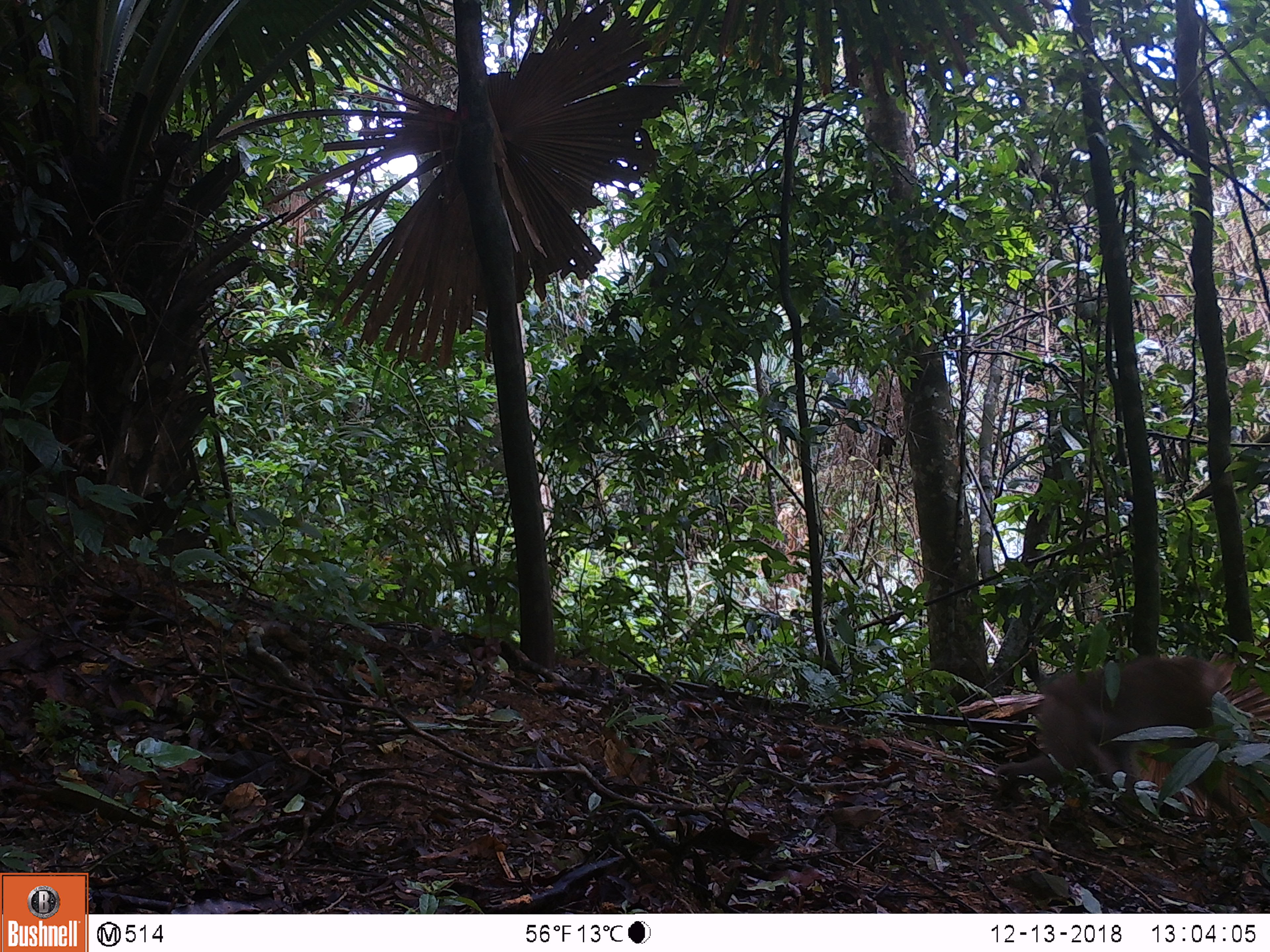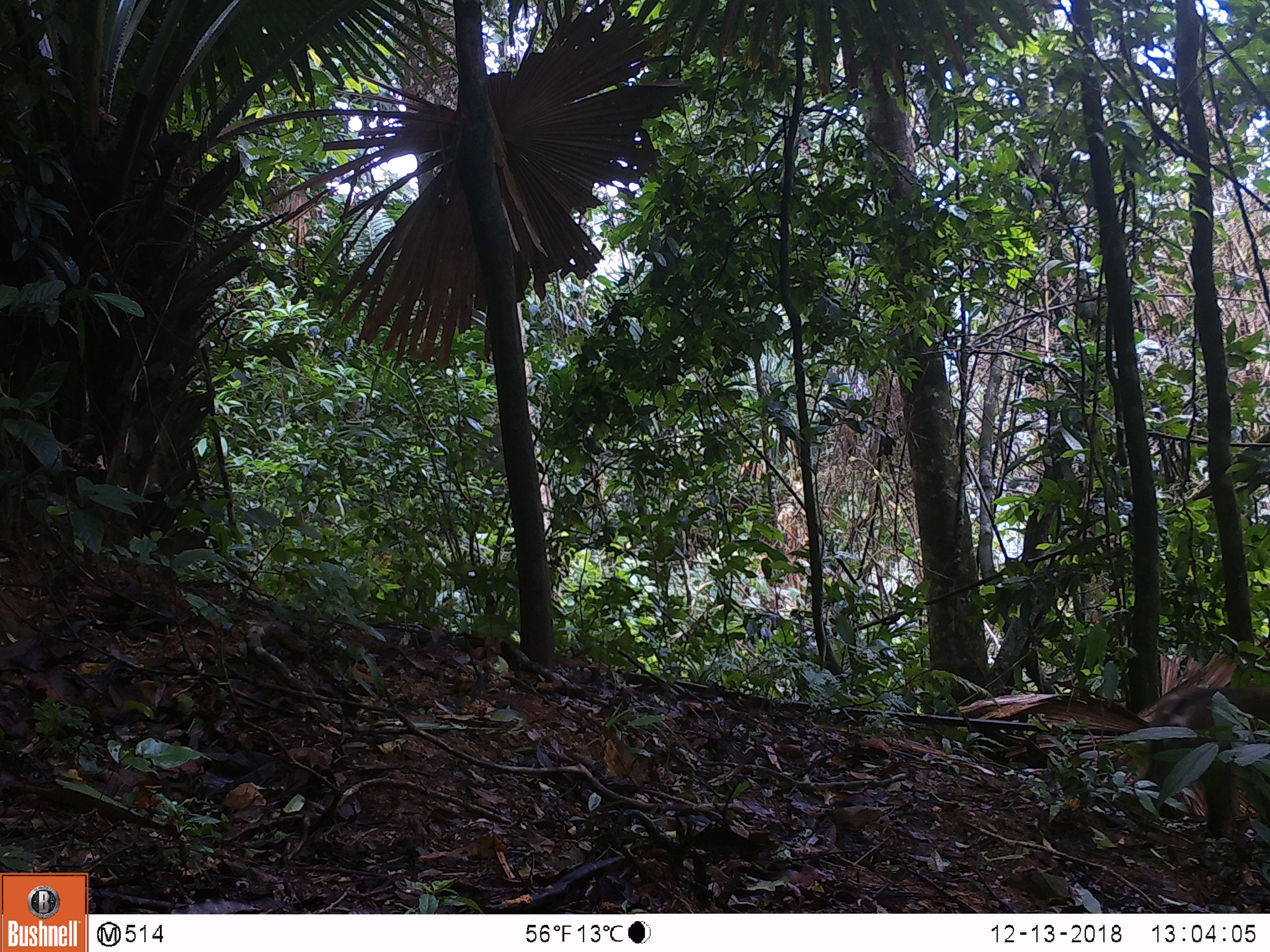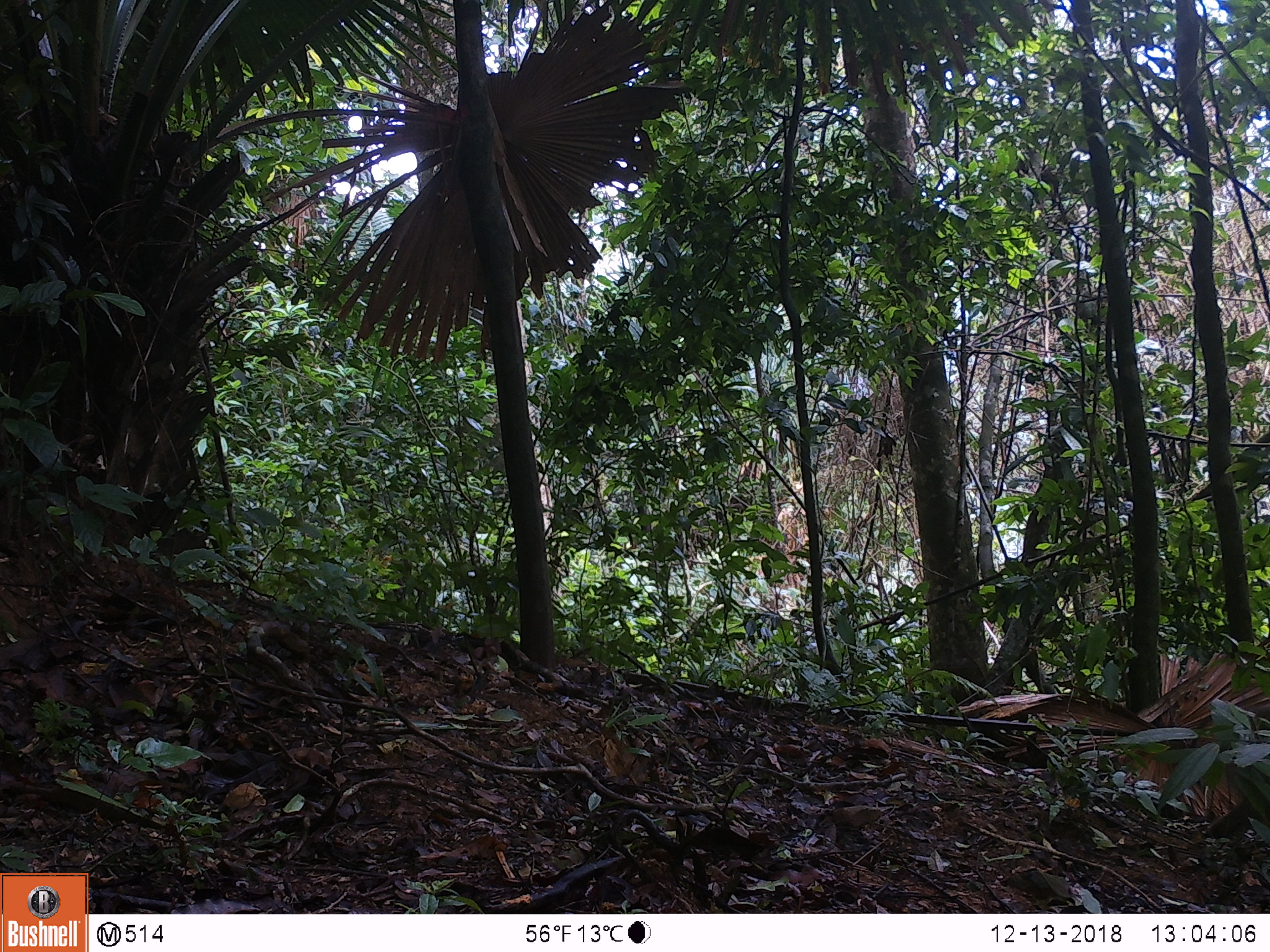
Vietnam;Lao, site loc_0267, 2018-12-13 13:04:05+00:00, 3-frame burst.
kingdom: Animalia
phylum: Chordata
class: Mammalia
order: Primates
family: Cercopithecidae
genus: Macaca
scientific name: Macaca nemestrina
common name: pig-tailed macaque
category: pig tailed macaque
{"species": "pig tailed macaque (pig-tailed macaque) (Macaca nemestrina)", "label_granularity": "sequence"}